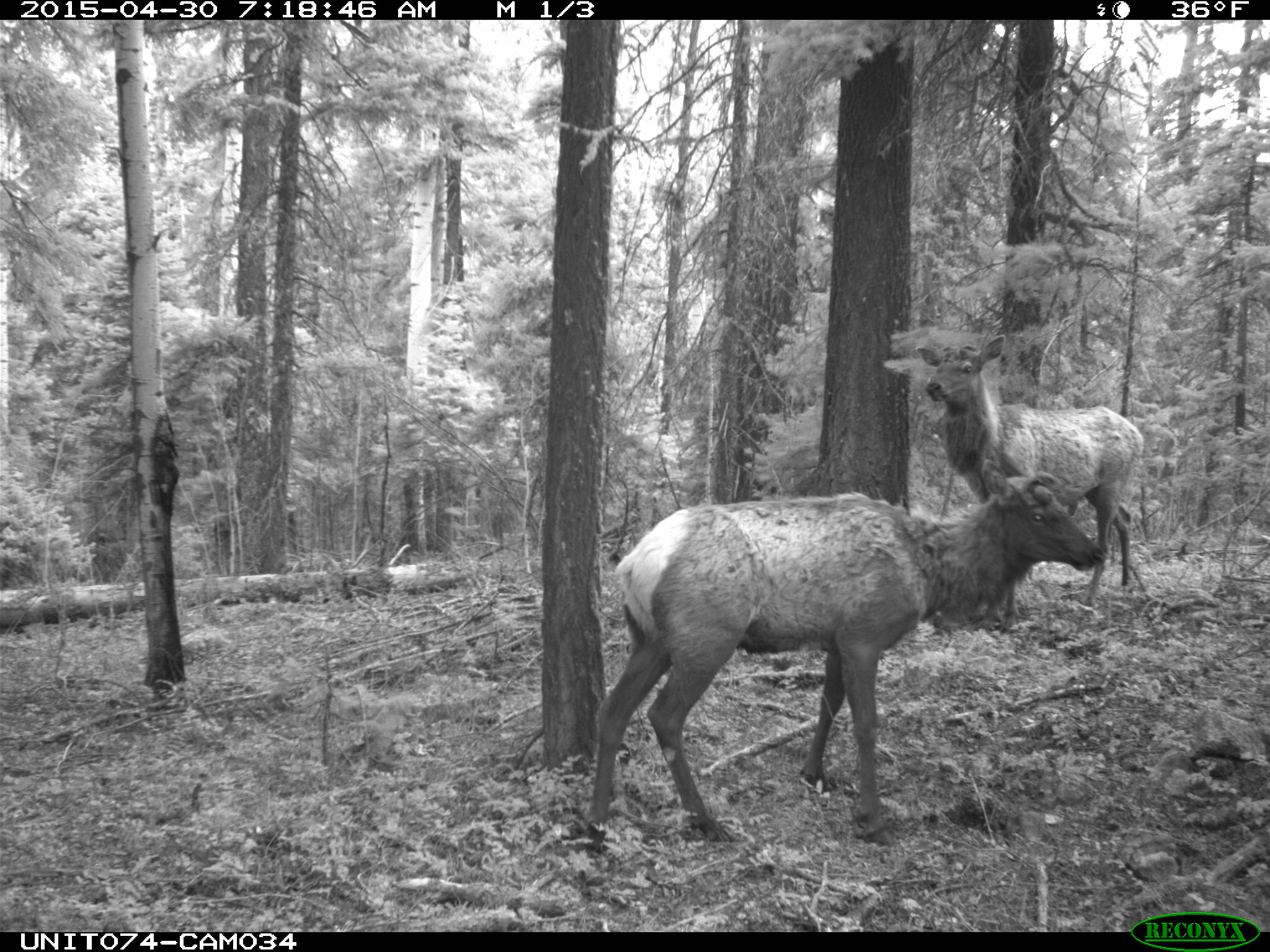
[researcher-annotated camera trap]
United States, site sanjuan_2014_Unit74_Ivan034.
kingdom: Animalia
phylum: Chordata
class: Mammalia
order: Artiodactyla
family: Cervidae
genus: Cervus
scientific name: Cervus elaphus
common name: red deer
Cervus elaphus (red deer).